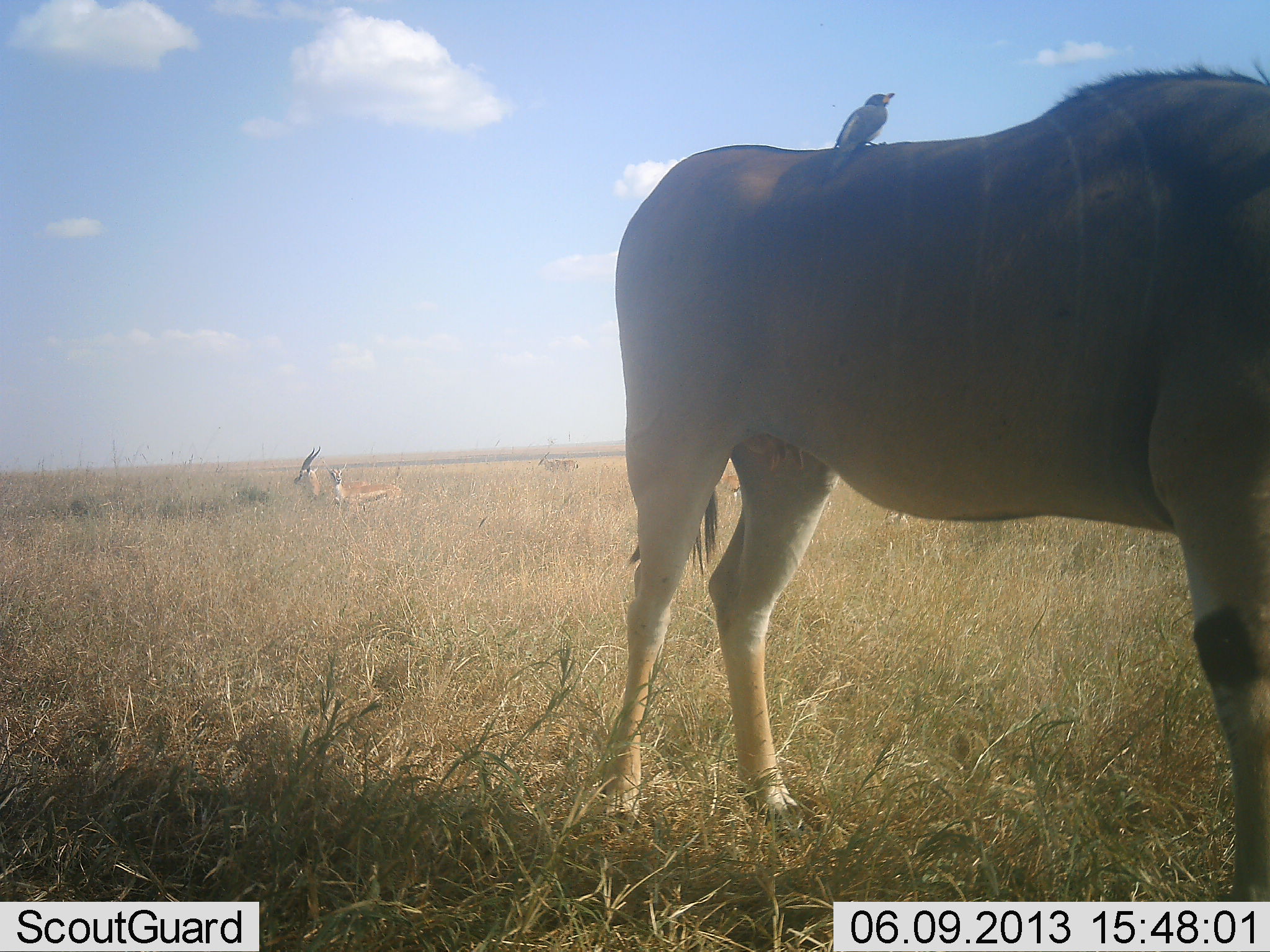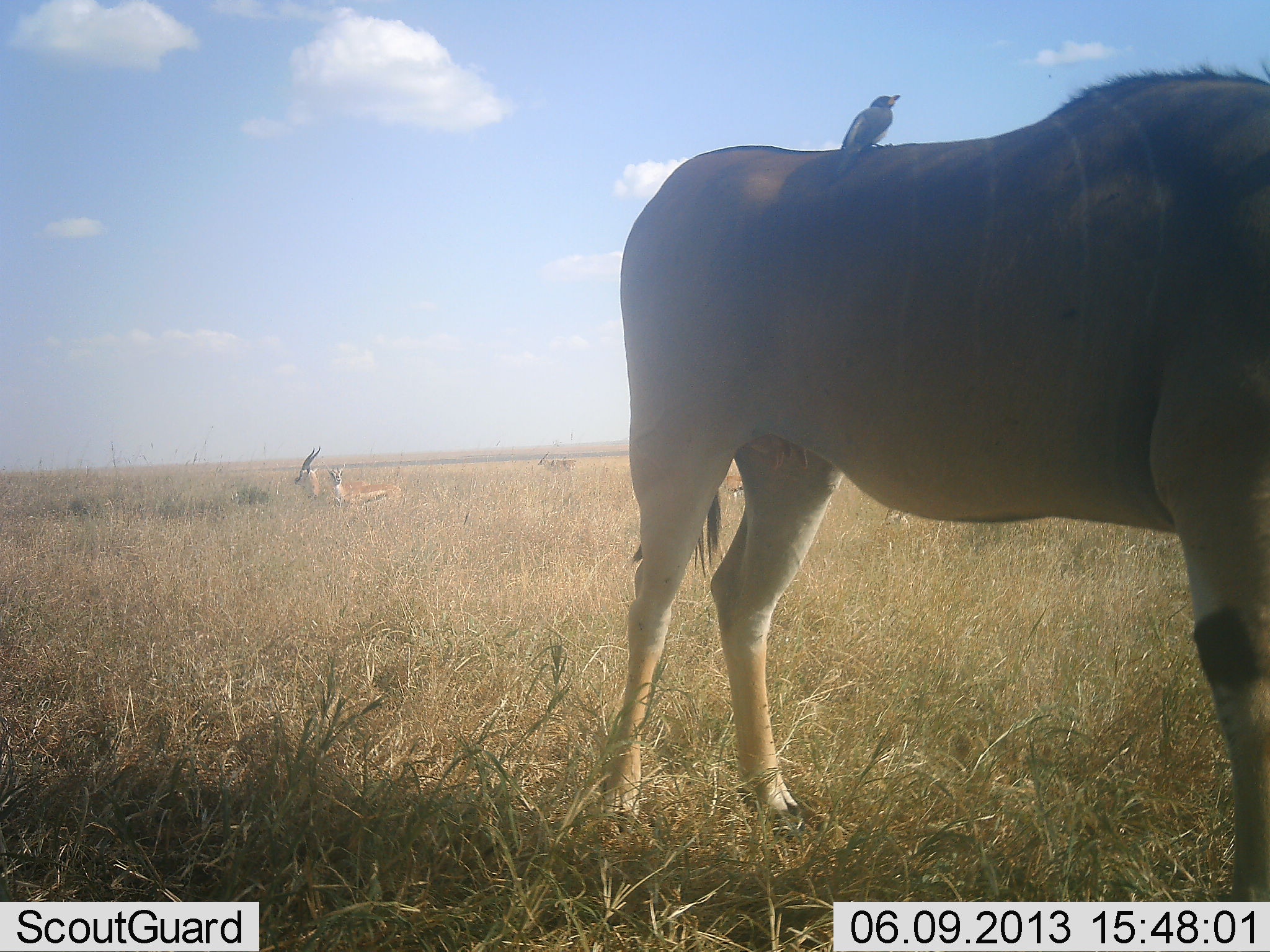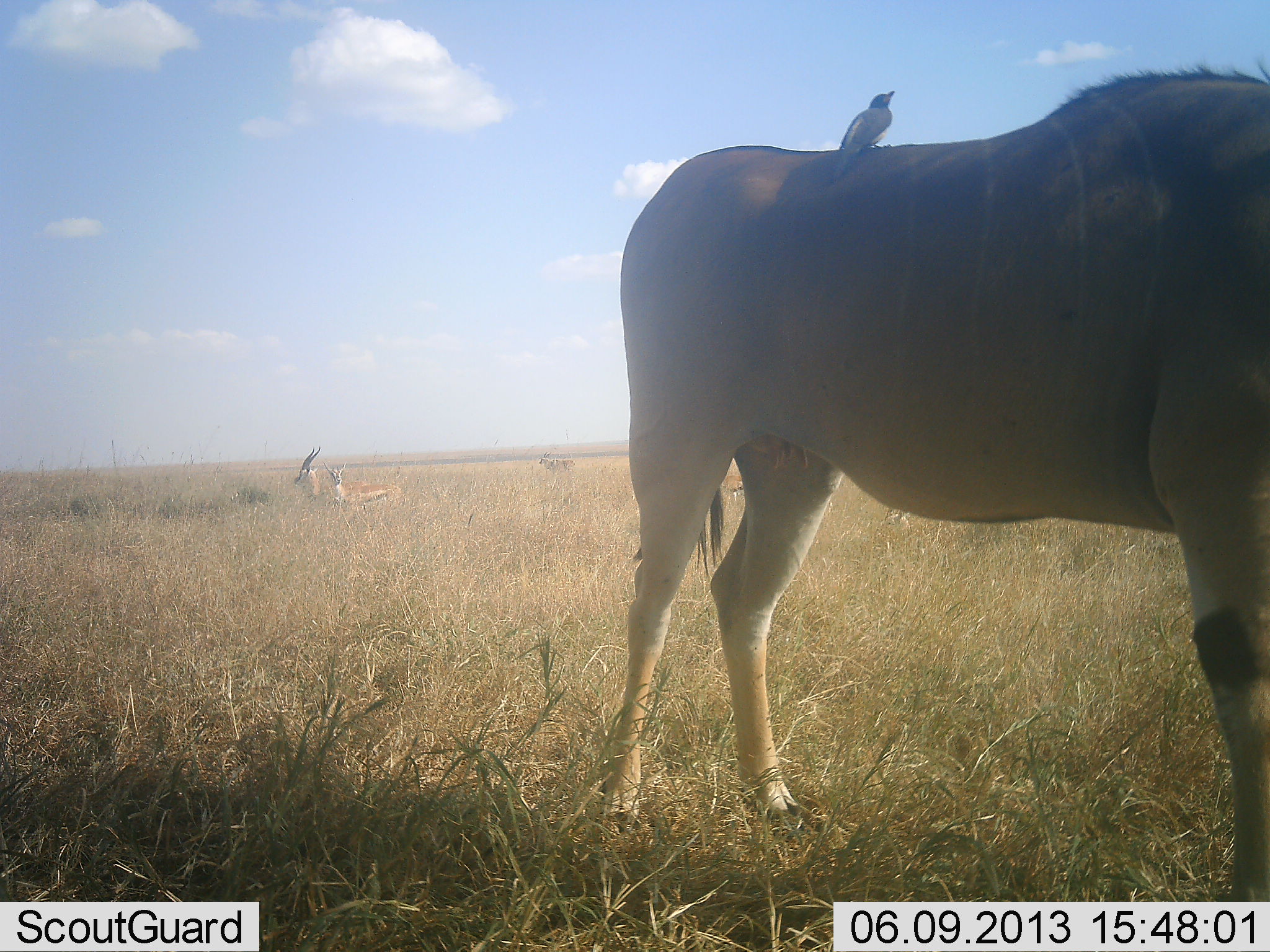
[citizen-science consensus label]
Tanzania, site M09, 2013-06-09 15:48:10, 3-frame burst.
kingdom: Animalia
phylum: Chordata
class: Mammalia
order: Artiodactyla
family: Bovidae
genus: Tragelaphus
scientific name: Tragelaphus oryx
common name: eland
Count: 1.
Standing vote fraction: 100%.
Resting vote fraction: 18%.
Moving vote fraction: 0%.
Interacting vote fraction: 0%.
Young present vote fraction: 0%.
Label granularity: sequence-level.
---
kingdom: Animalia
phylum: Chordata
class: Mammalia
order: Artiodactyla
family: Bovidae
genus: Eudorcas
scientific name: Eudorcas thomsonii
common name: thomson's gazelle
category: gazellethomsons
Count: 4.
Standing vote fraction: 91%.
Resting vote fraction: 18%.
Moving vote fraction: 0%.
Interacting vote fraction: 0%.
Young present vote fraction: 0%.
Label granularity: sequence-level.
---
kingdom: Animalia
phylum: Chordata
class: Aves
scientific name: Aves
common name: bird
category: otherbird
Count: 1.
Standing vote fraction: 75%.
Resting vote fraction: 19%.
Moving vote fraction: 0%.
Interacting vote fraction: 6%.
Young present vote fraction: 0%.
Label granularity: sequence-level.